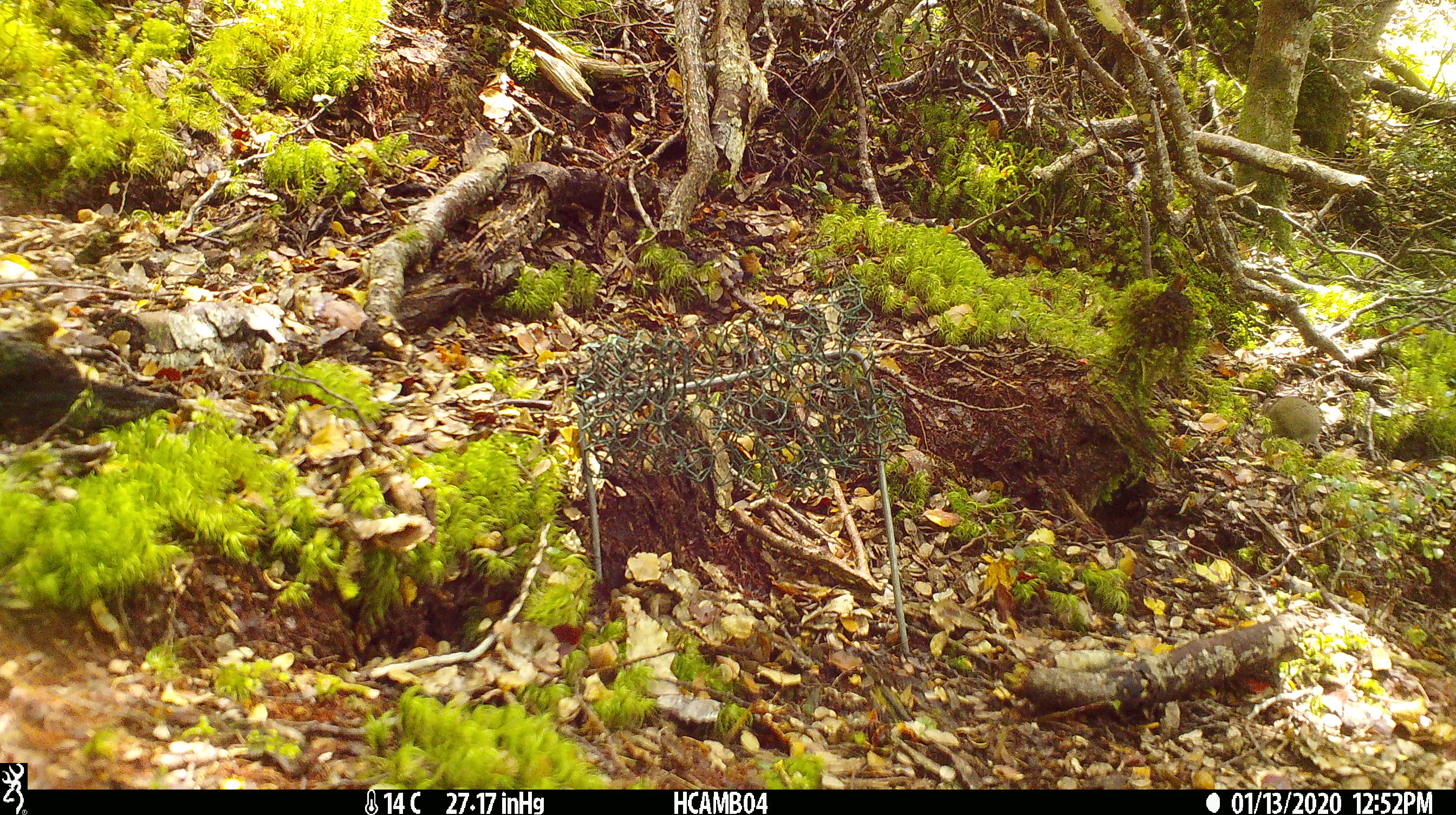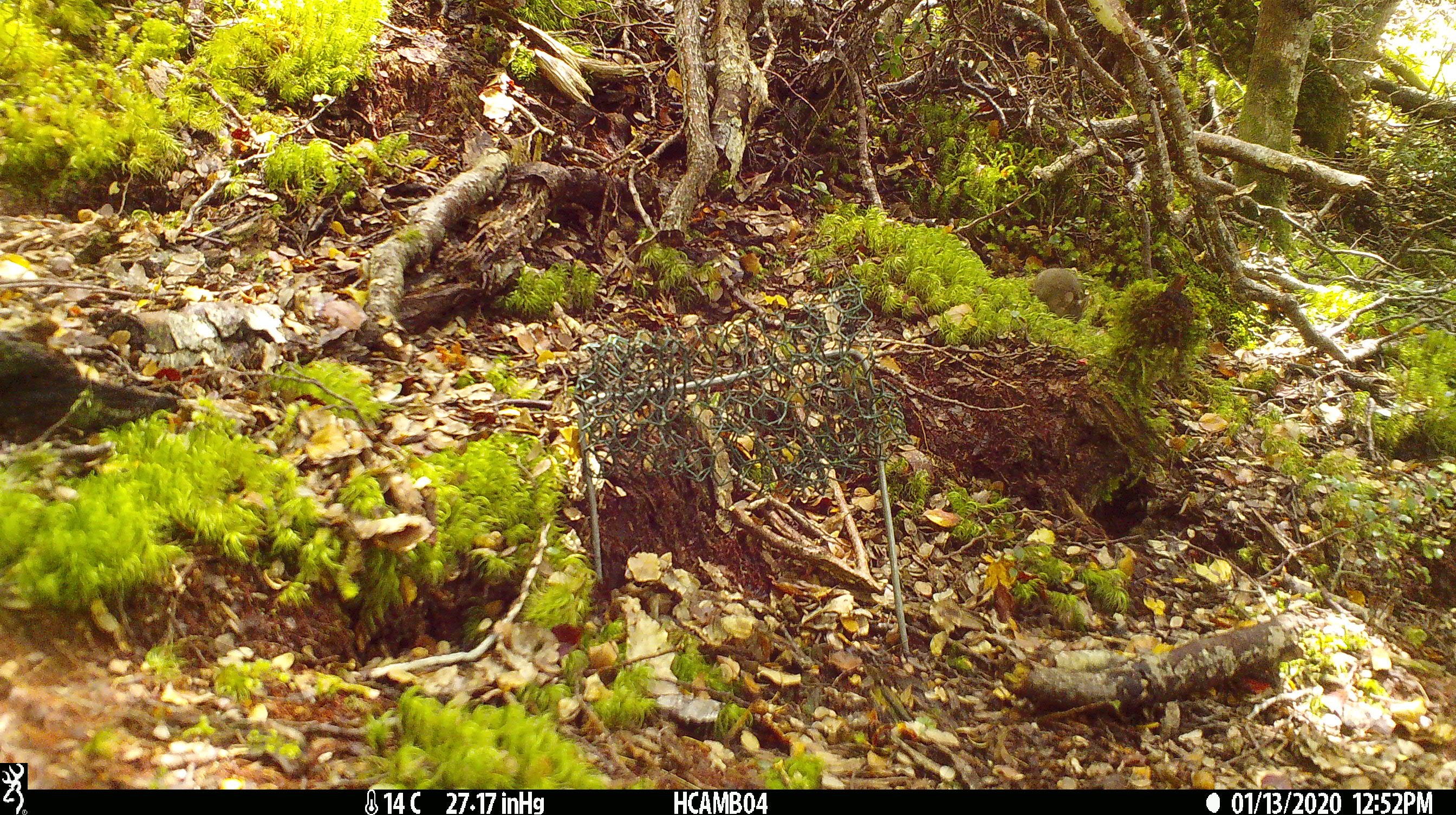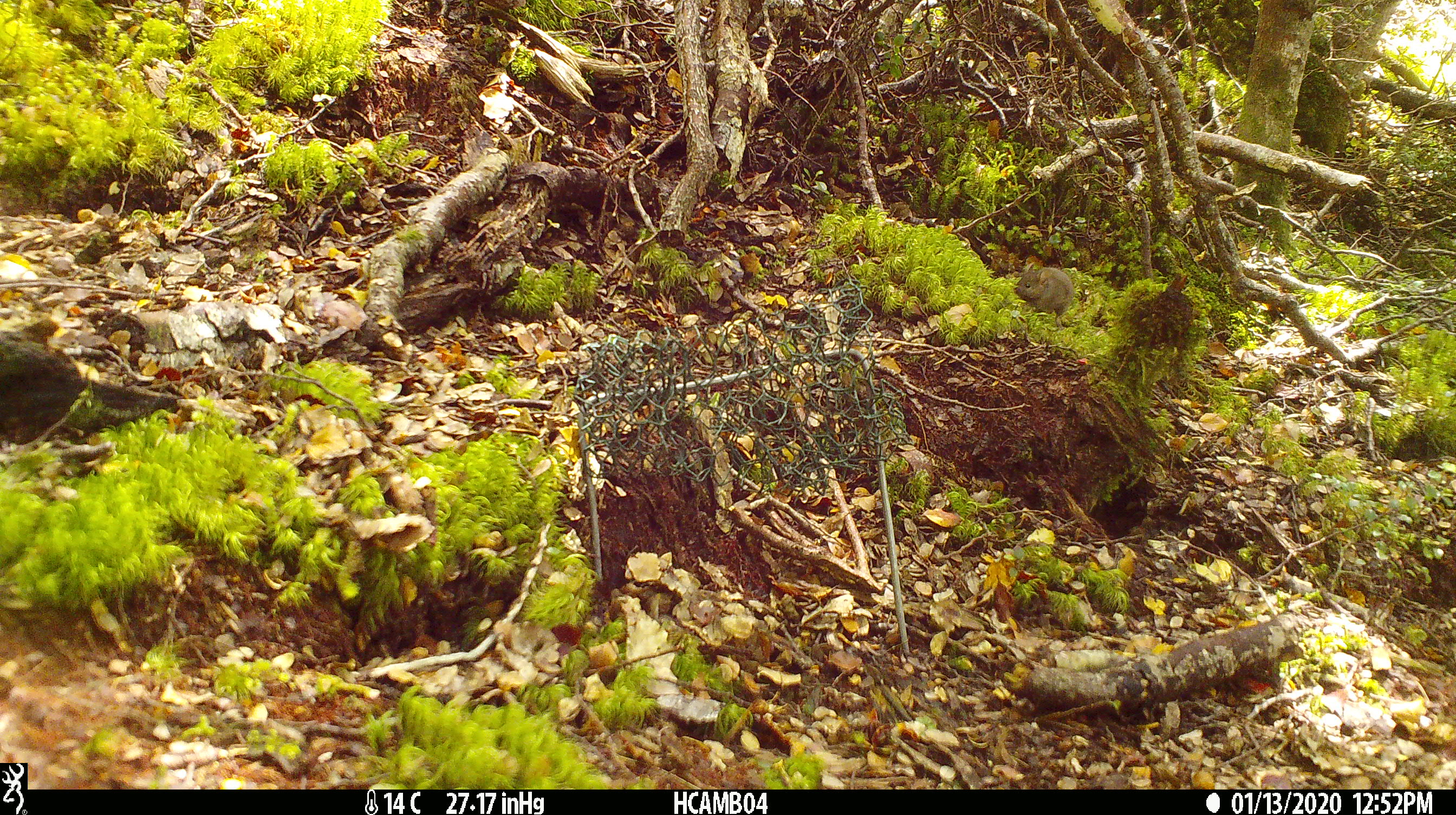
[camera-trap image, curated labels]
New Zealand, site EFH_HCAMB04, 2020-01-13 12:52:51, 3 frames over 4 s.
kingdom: Animalia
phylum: Chordata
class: Mammalia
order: Rodentia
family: Muridae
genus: Mus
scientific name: Mus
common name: mouse